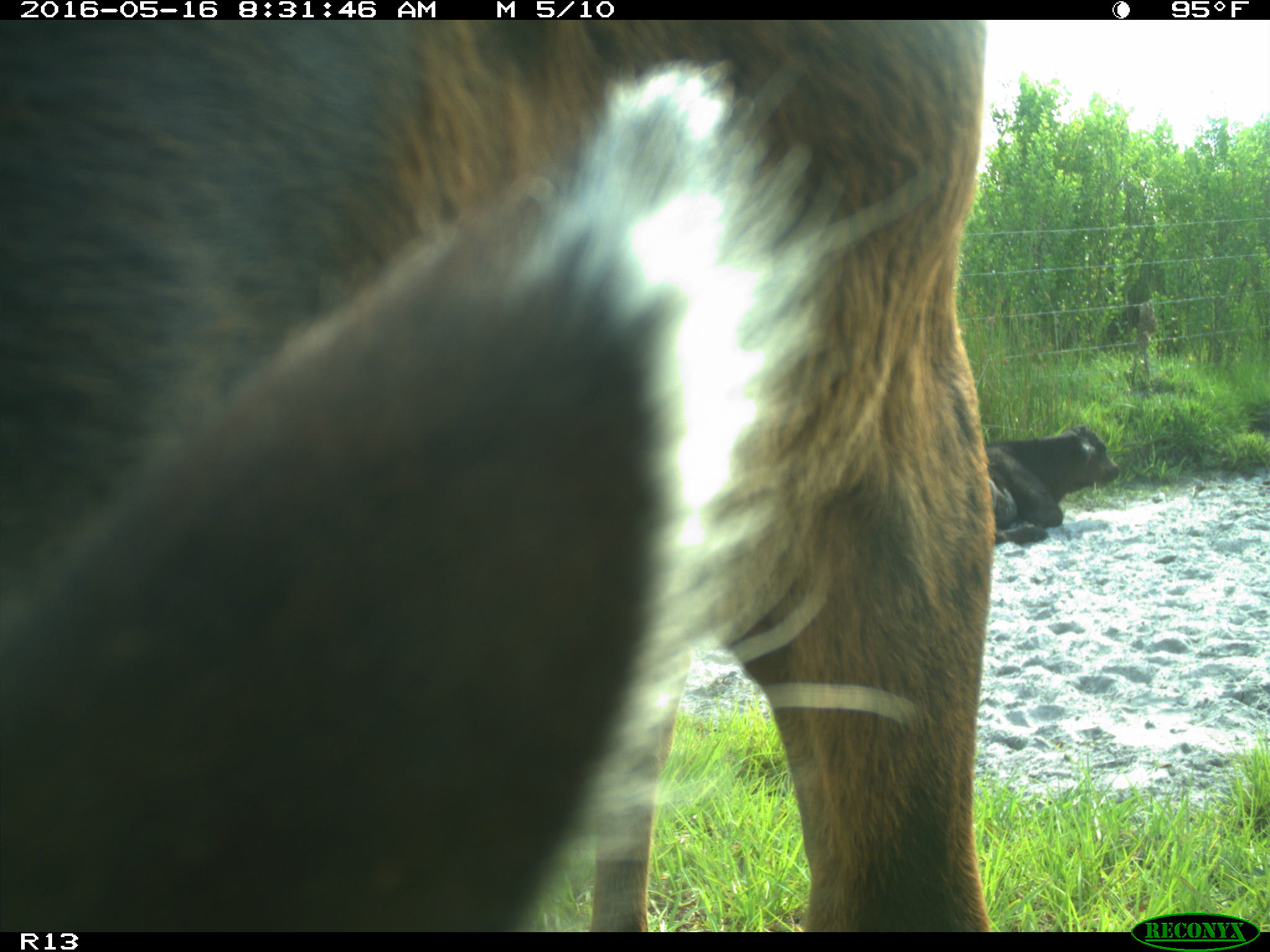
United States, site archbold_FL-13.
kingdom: Animalia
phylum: Chordata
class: Mammalia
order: Artiodactyla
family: Bovidae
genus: Bos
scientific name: Bos taurus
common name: domestic cow